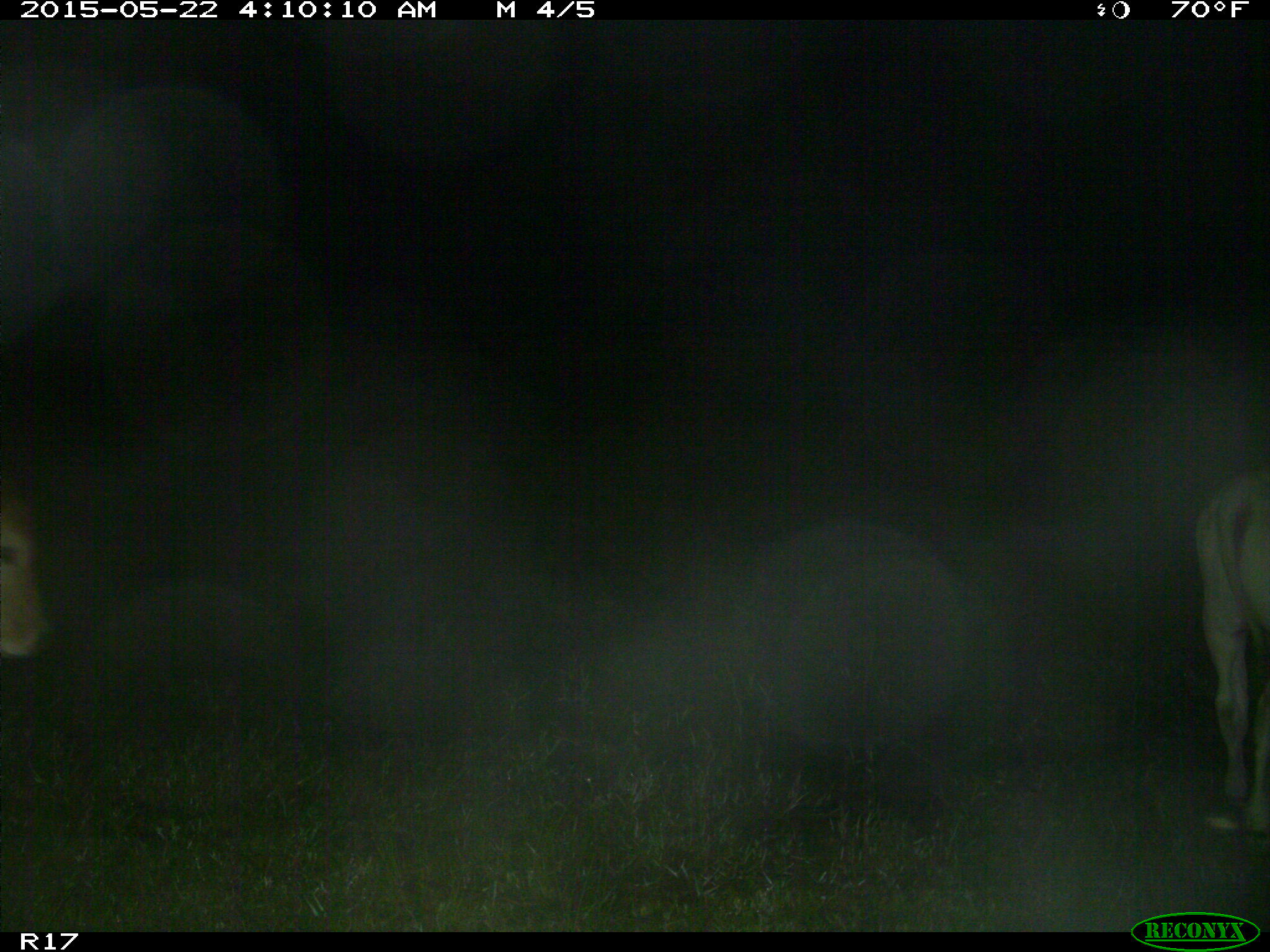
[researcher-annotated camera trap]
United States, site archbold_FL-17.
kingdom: Animalia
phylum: Chordata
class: Mammalia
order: Artiodactyla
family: Bovidae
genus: Bos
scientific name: Bos taurus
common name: domestic cow